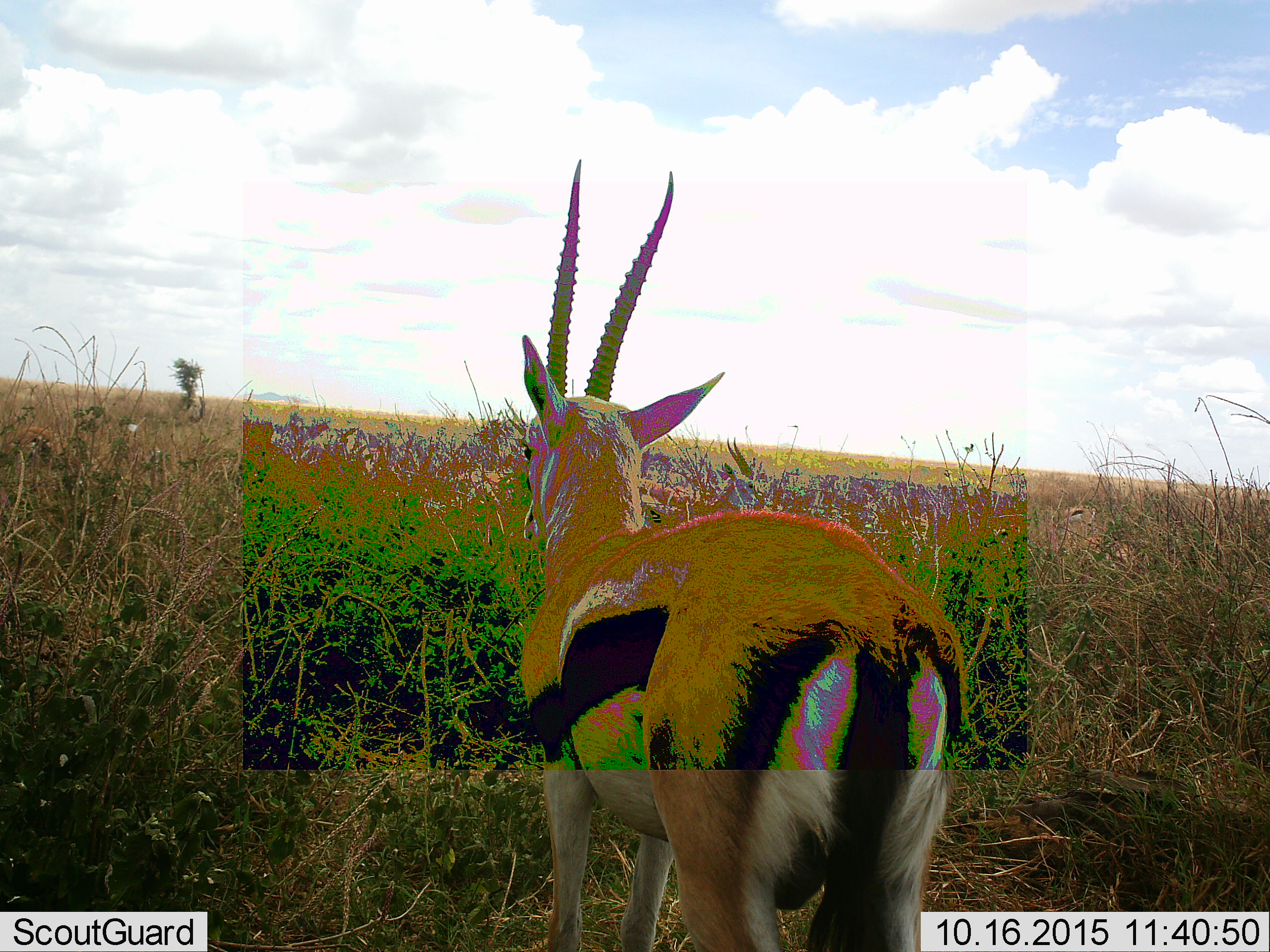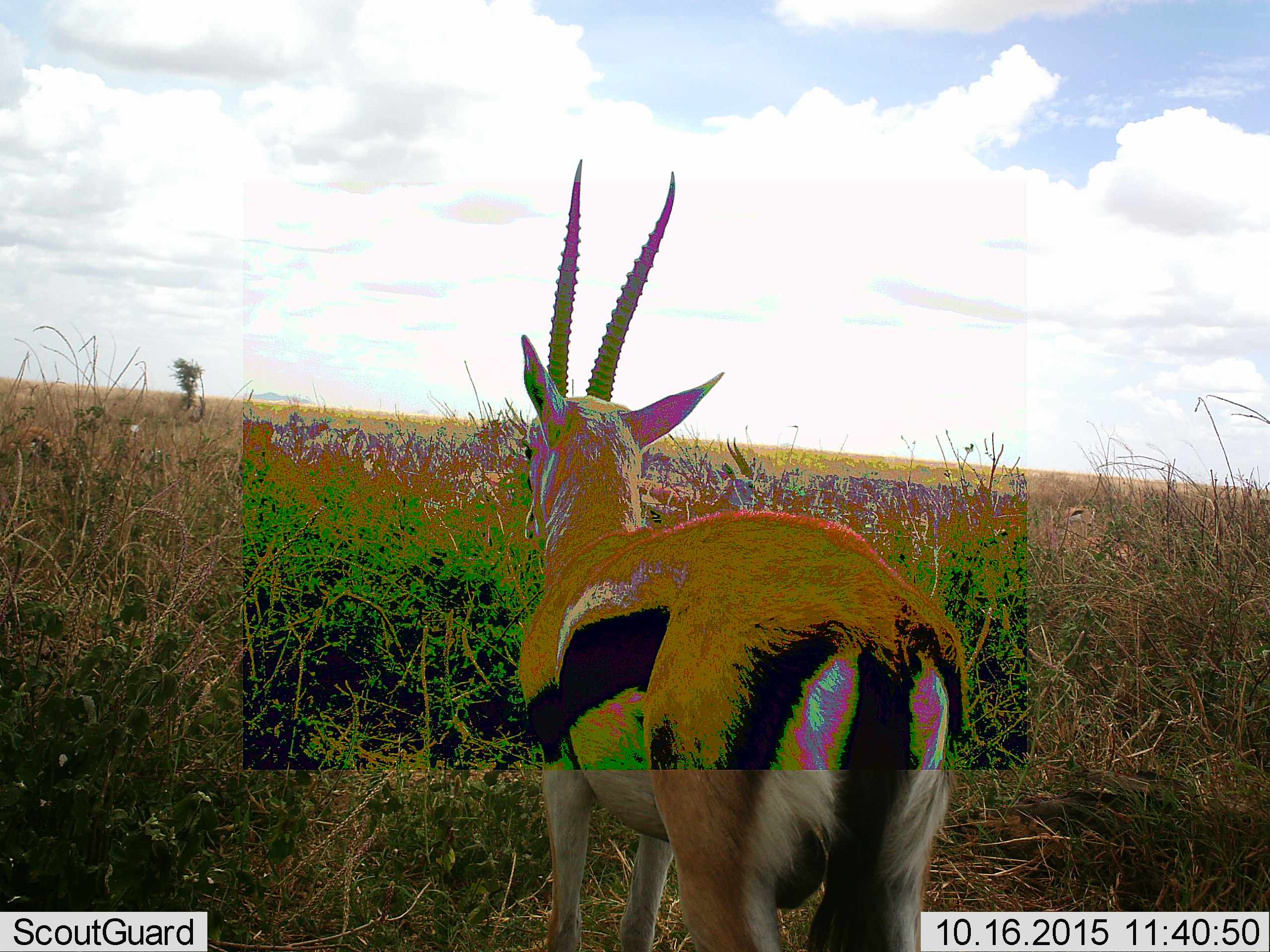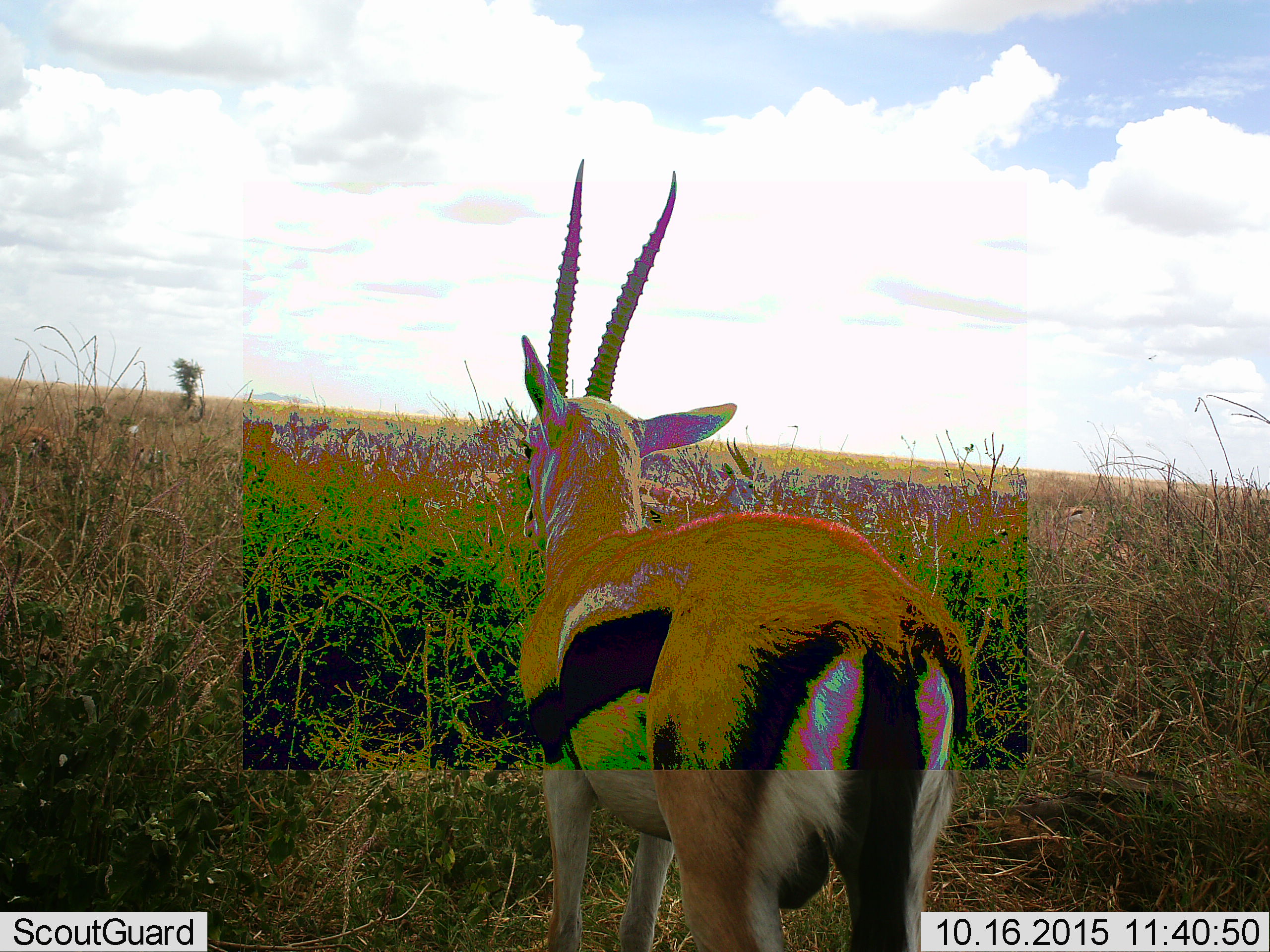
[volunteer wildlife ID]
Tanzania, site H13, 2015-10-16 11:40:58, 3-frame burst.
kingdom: Animalia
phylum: Chordata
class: Mammalia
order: Artiodactyla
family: Bovidae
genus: Eudorcas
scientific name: Eudorcas thomsonii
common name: thomson's gazelle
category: gazellethomsons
Gazellethomsons (thomson's gazelle) (Eudorcas thomsonii), count 1. Behavior (volunteer vote fractions): standing 100%, resting 14%, moving 0%, interacting 0%. Young present (vote fraction): 0%. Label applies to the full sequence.